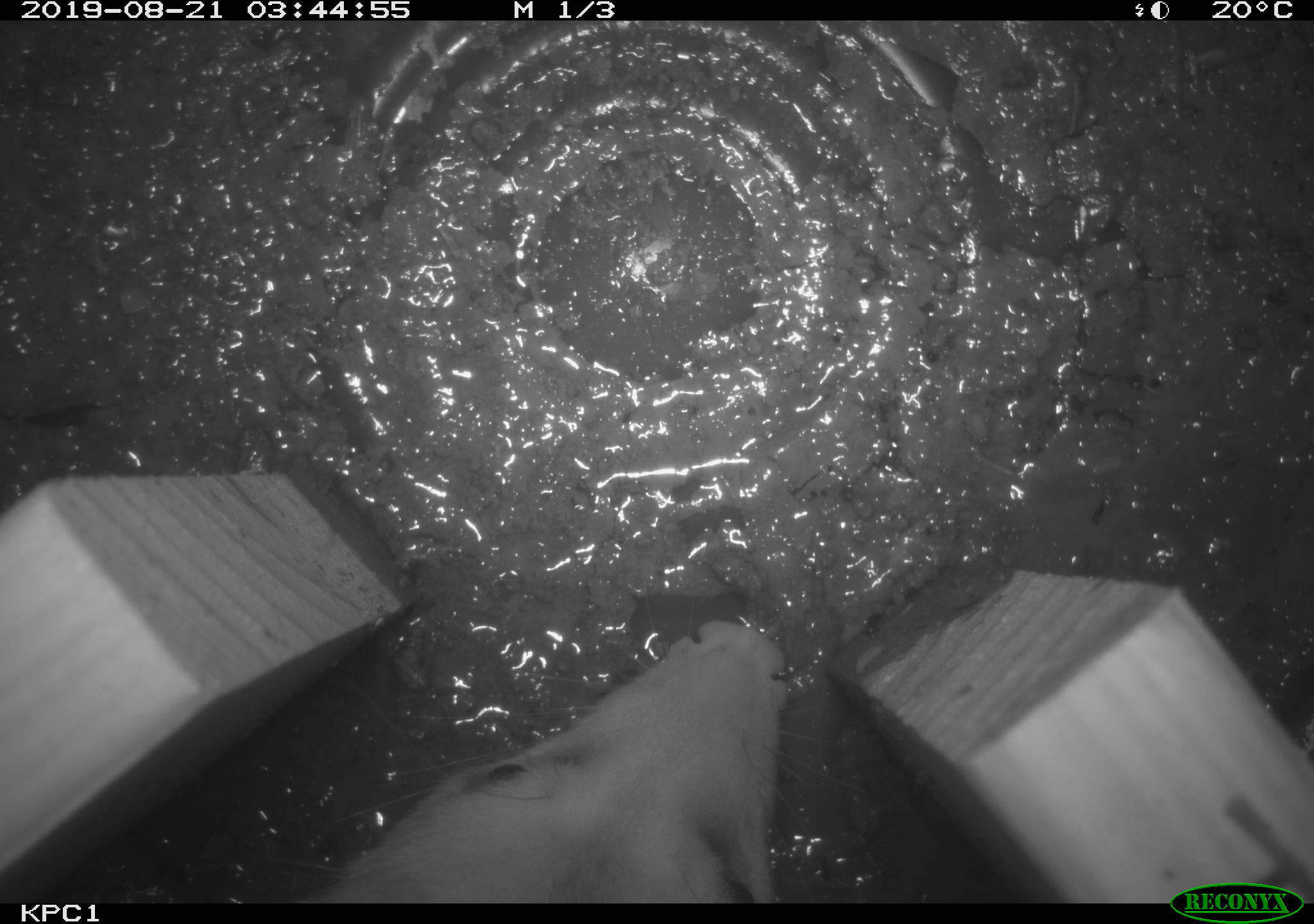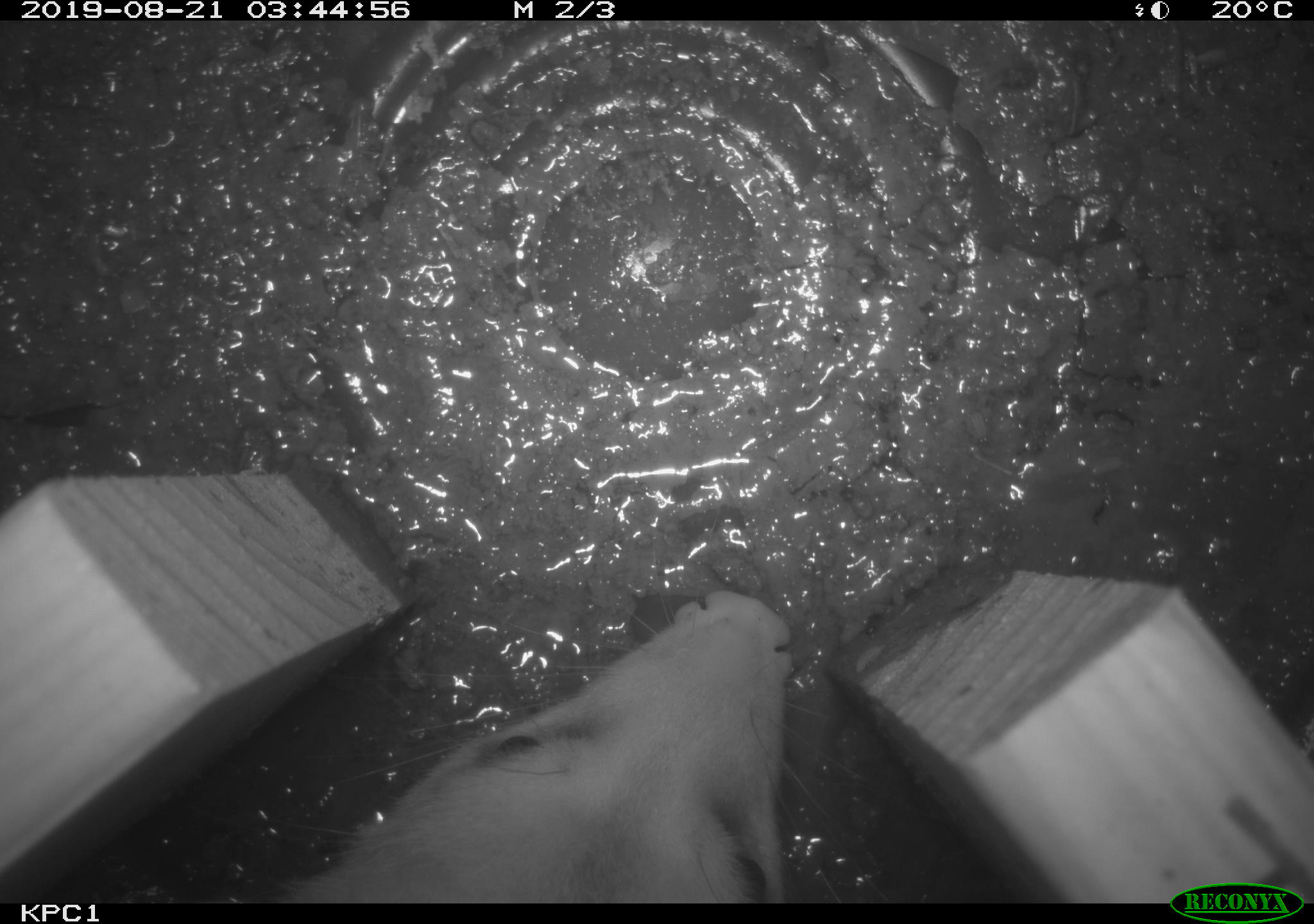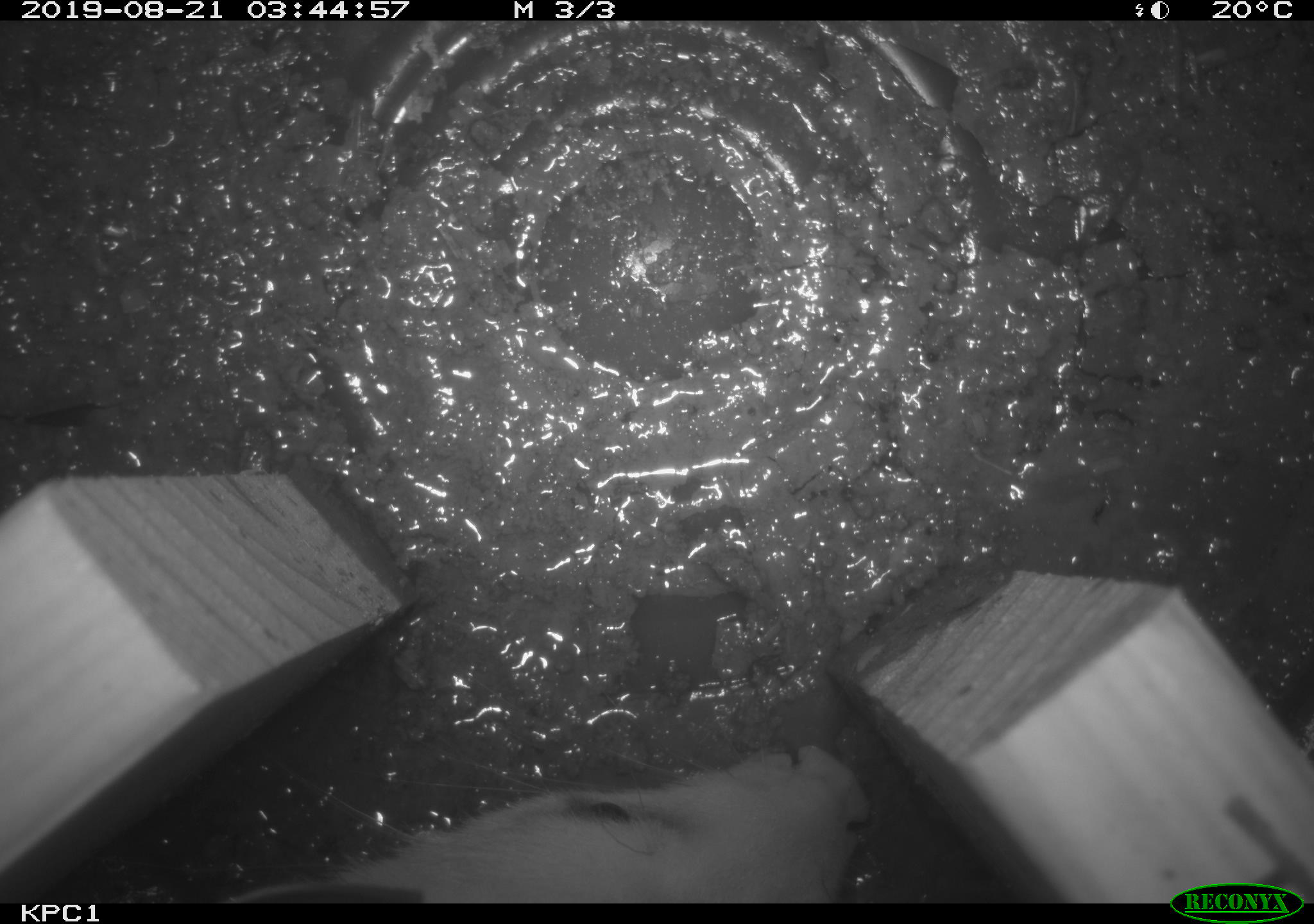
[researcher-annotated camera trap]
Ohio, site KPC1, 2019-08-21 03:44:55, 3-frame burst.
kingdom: Animalia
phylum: Chordata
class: Mammalia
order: Didelphimorphia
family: Didelphidae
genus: Didelphis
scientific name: Didelphis virginiana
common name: virginia opossum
Virginia opossum (Didelphis virginiana).